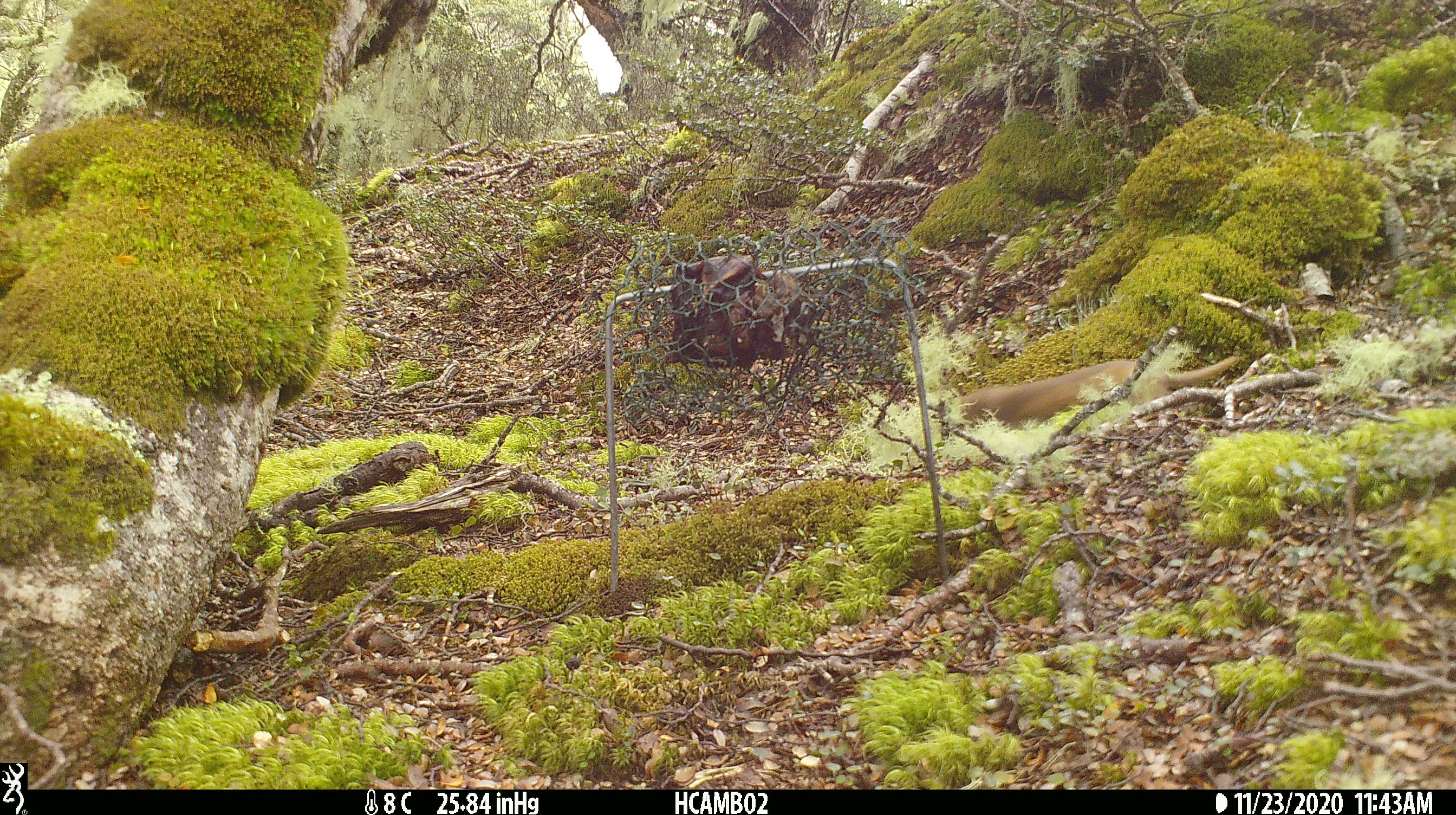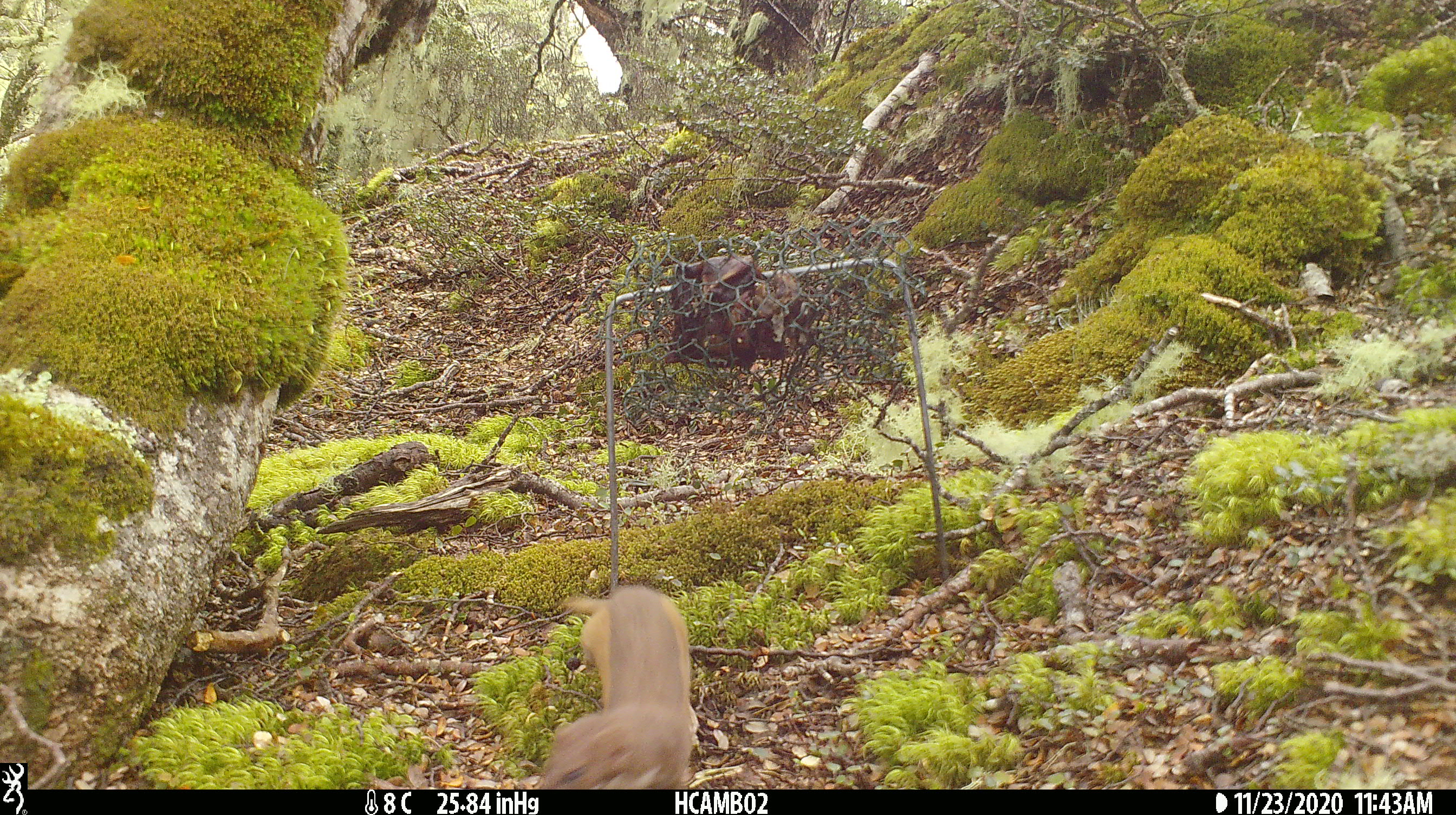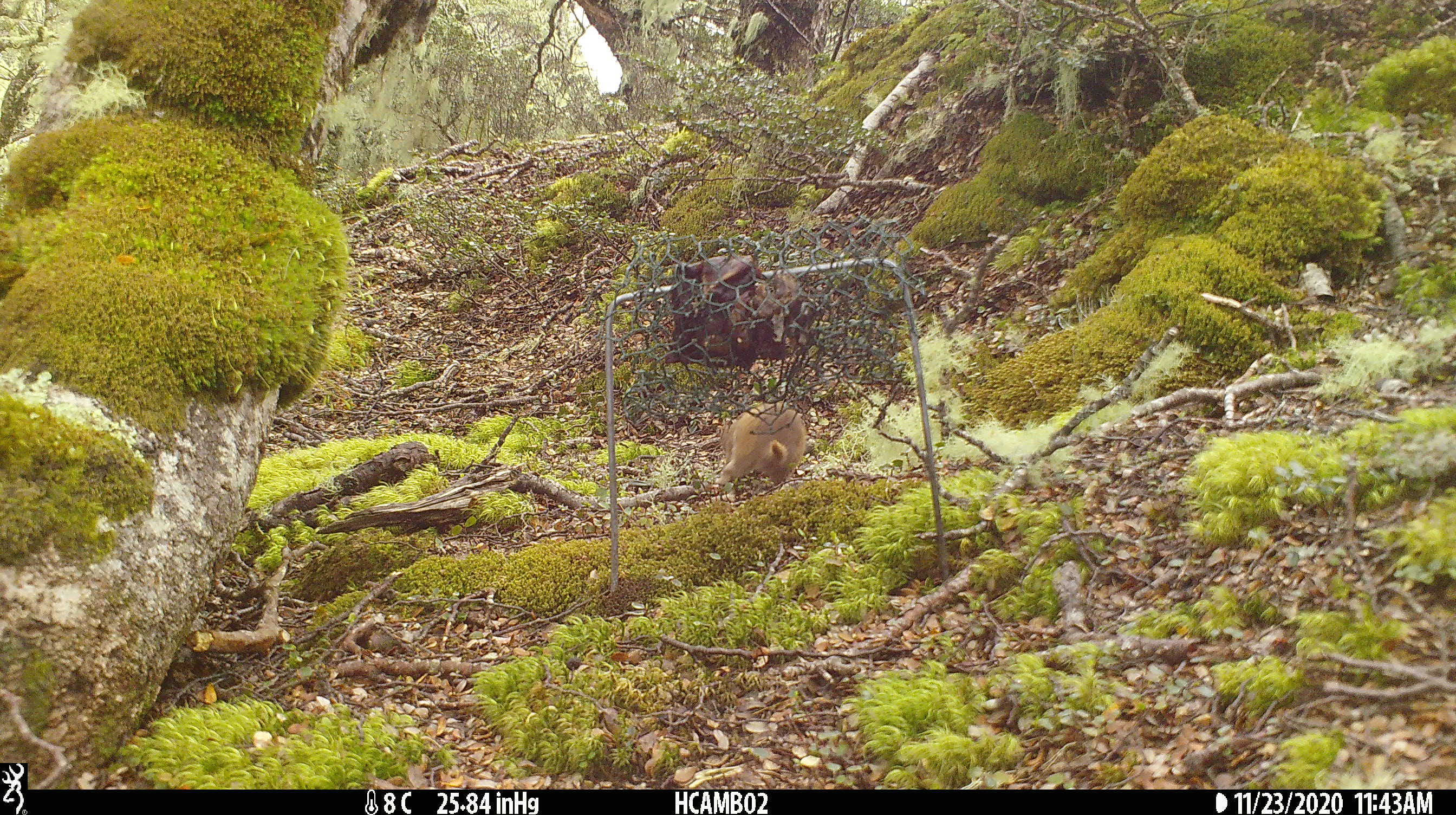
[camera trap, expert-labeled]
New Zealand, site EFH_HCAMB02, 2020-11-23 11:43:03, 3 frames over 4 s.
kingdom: Animalia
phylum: Chordata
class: Mammalia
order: Carnivora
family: Mustelidae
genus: Mustela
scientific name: Mustela nivalis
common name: least weasel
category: weasel